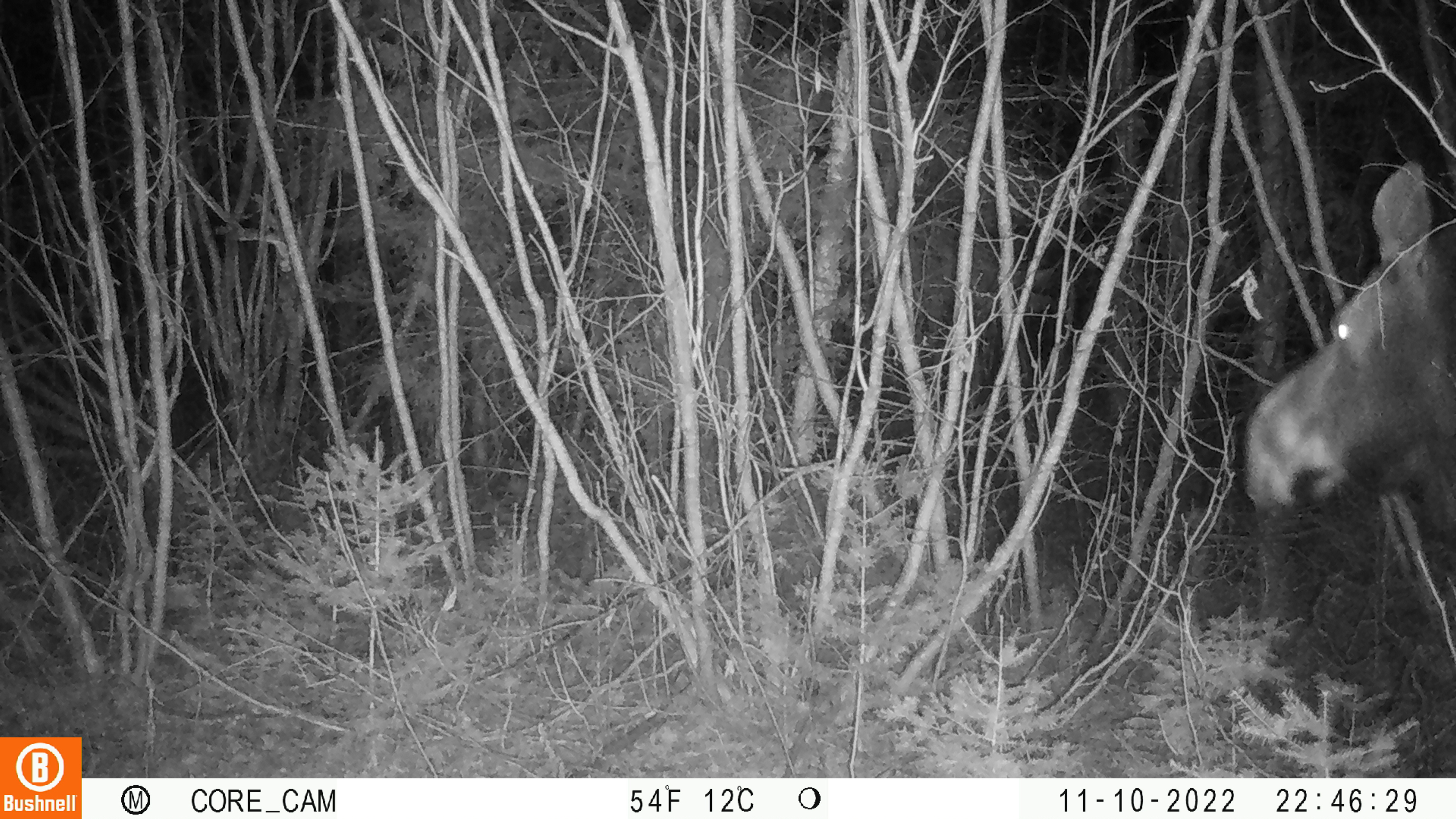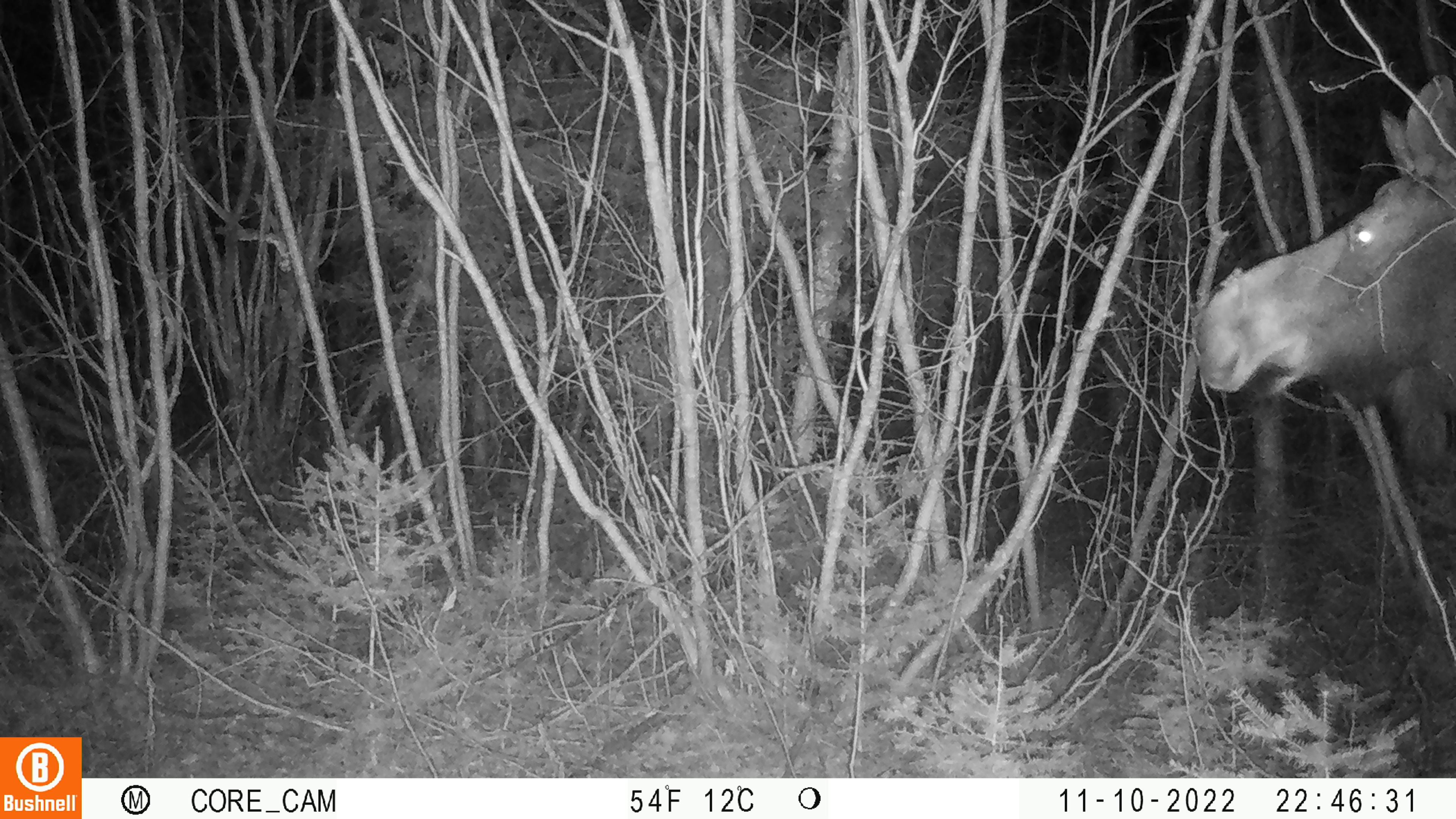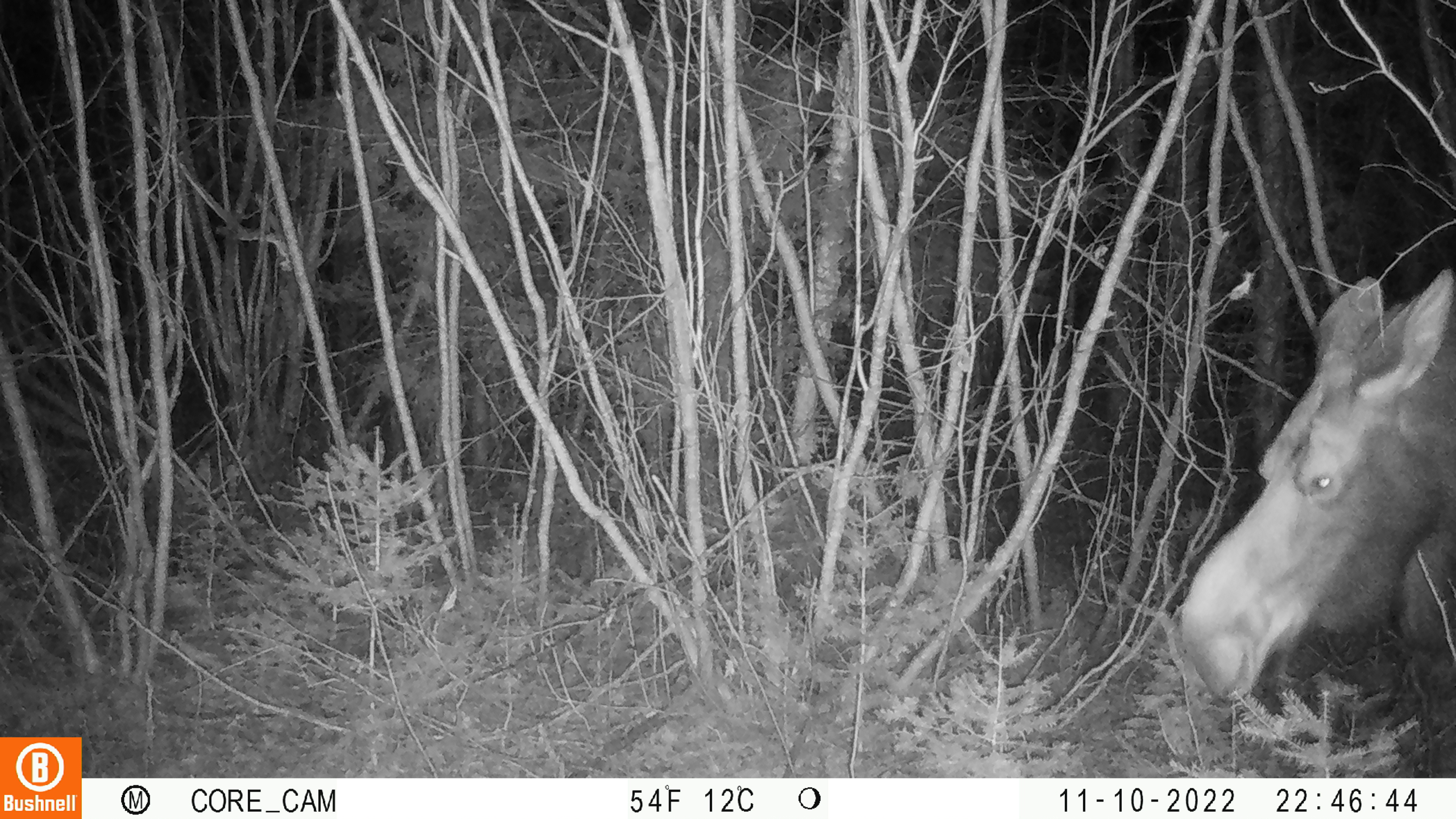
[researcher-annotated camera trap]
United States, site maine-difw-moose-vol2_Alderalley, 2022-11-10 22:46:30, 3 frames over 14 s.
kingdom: Animalia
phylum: Chordata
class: Mammalia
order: Artiodactyla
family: Cervidae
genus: Alces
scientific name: Alces alces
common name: moose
Moose (Alces alces).